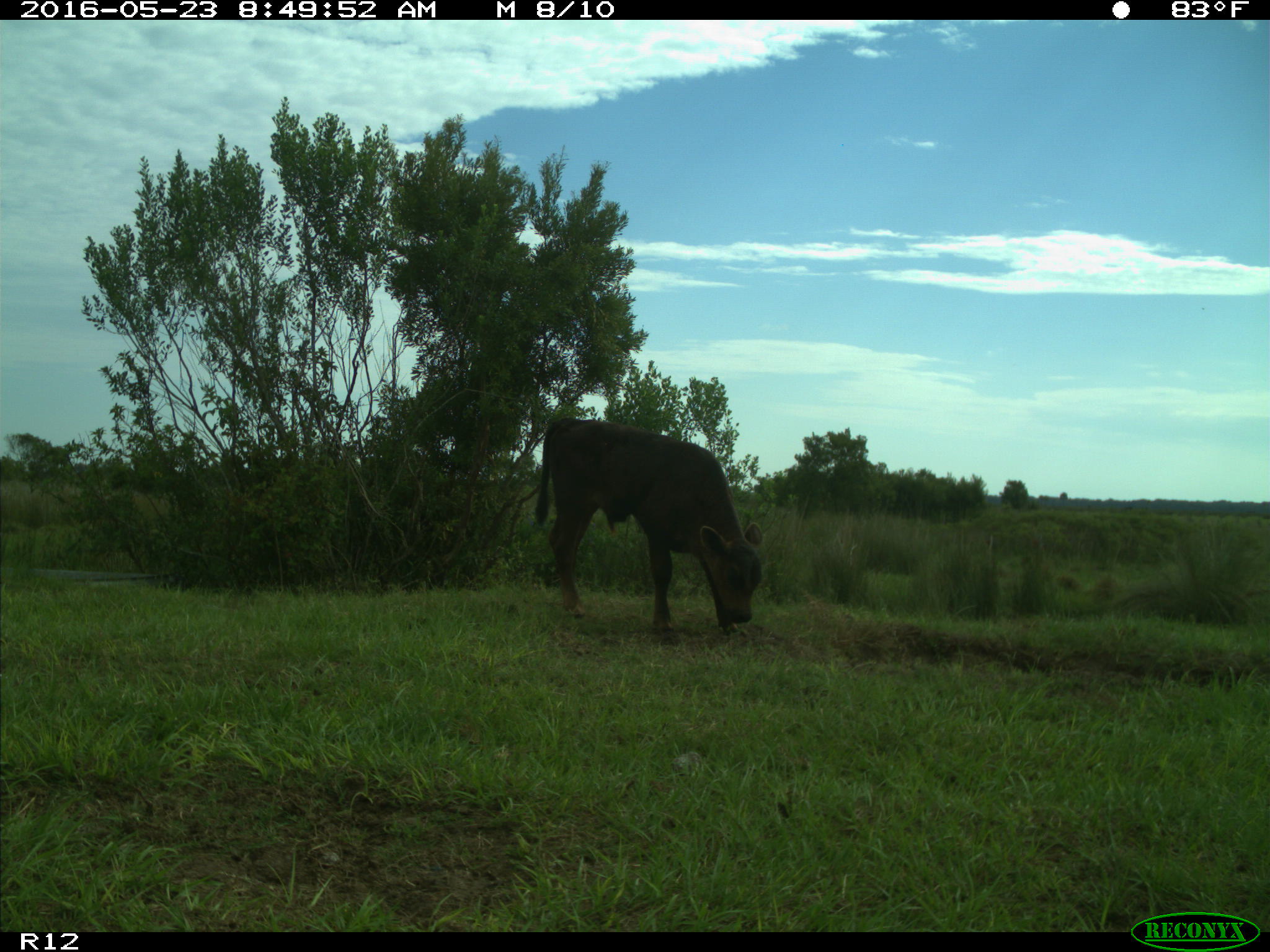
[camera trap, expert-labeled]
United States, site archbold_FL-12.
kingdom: Animalia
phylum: Chordata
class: Mammalia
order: Artiodactyla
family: Bovidae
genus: Bos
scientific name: Bos taurus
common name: domestic cow